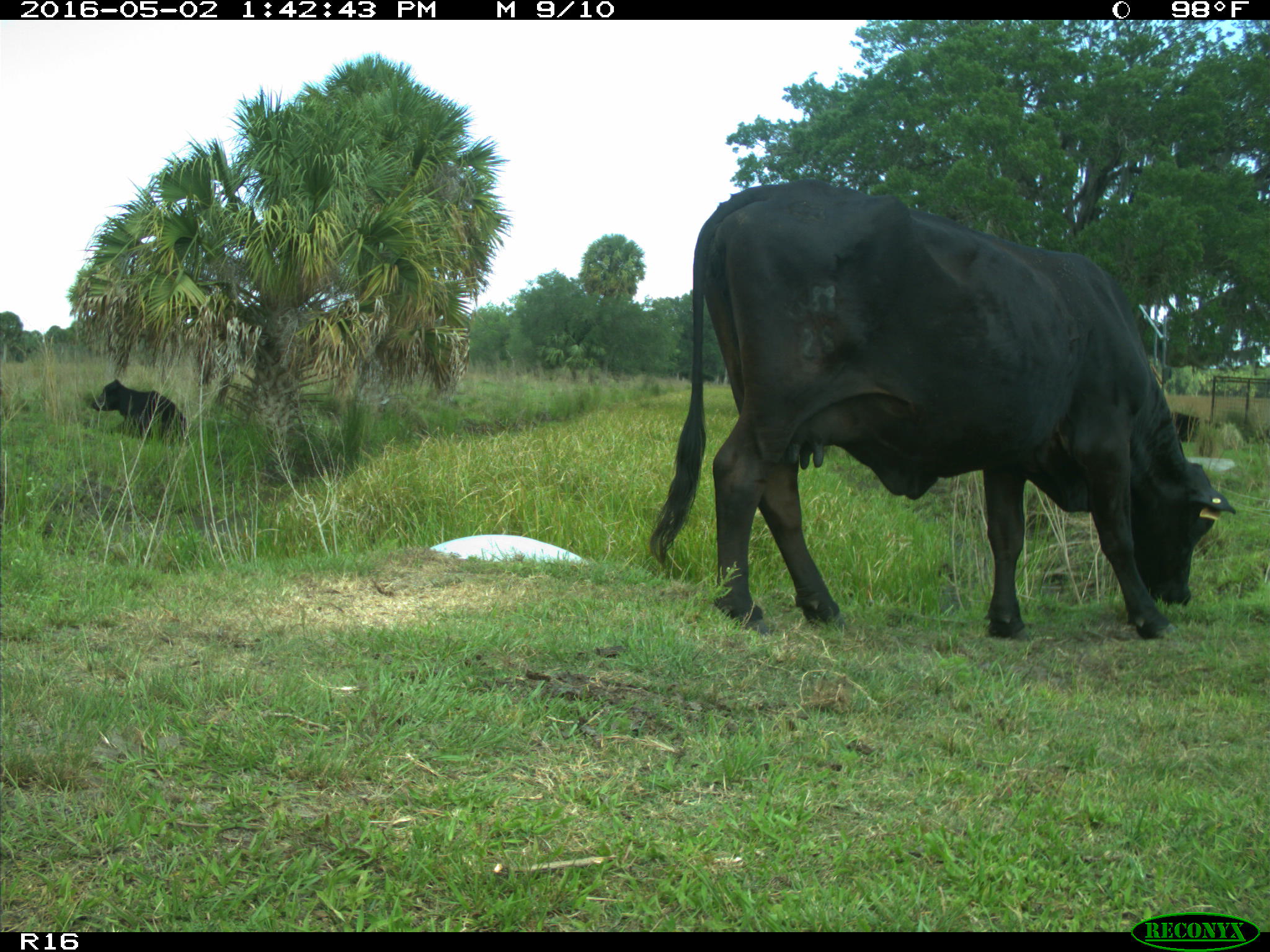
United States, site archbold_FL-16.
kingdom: Animalia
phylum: Chordata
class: Mammalia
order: Artiodactyla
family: Bovidae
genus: Bos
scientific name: Bos taurus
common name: domestic cow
Bos taurus (domestic cow).